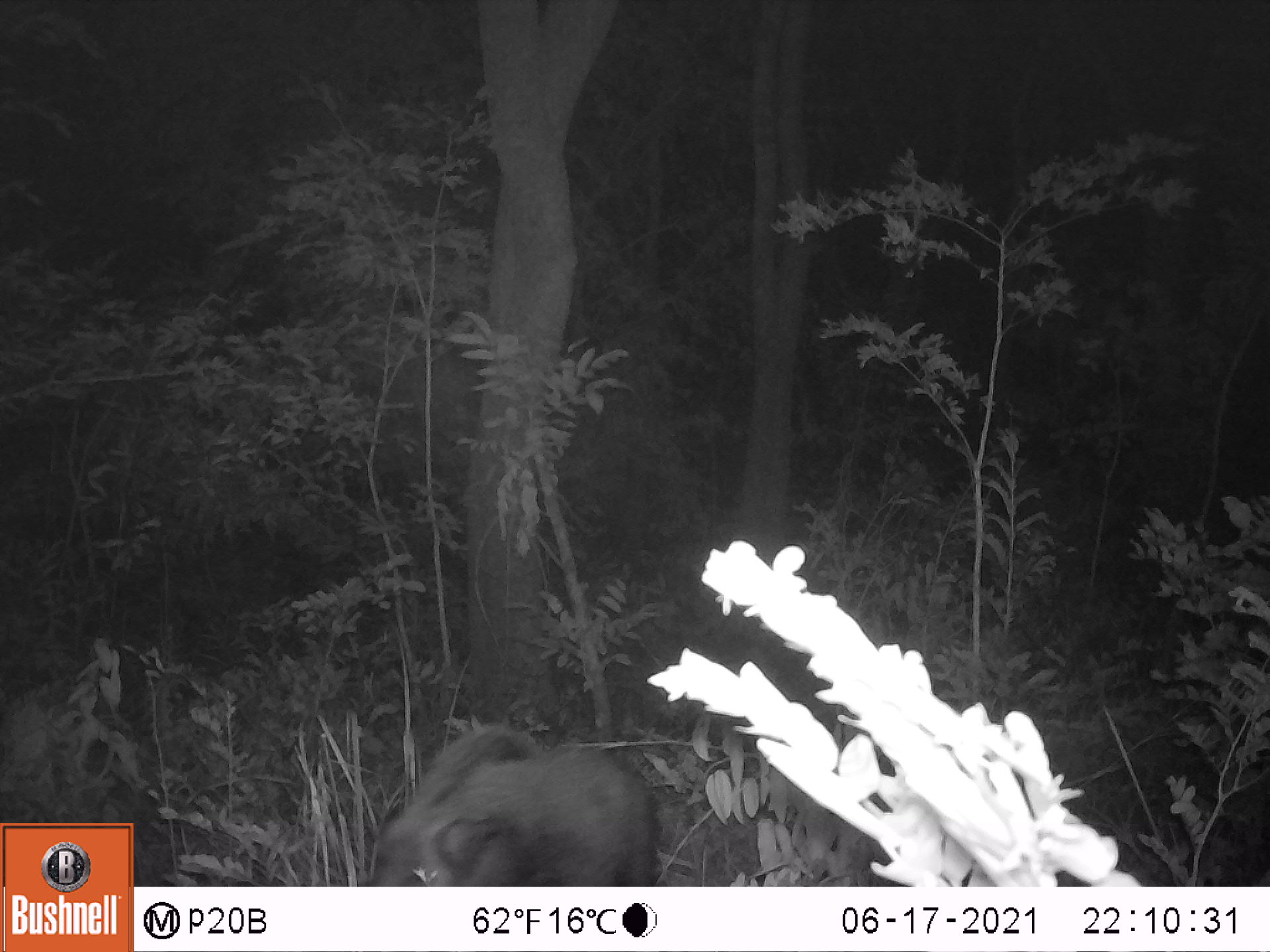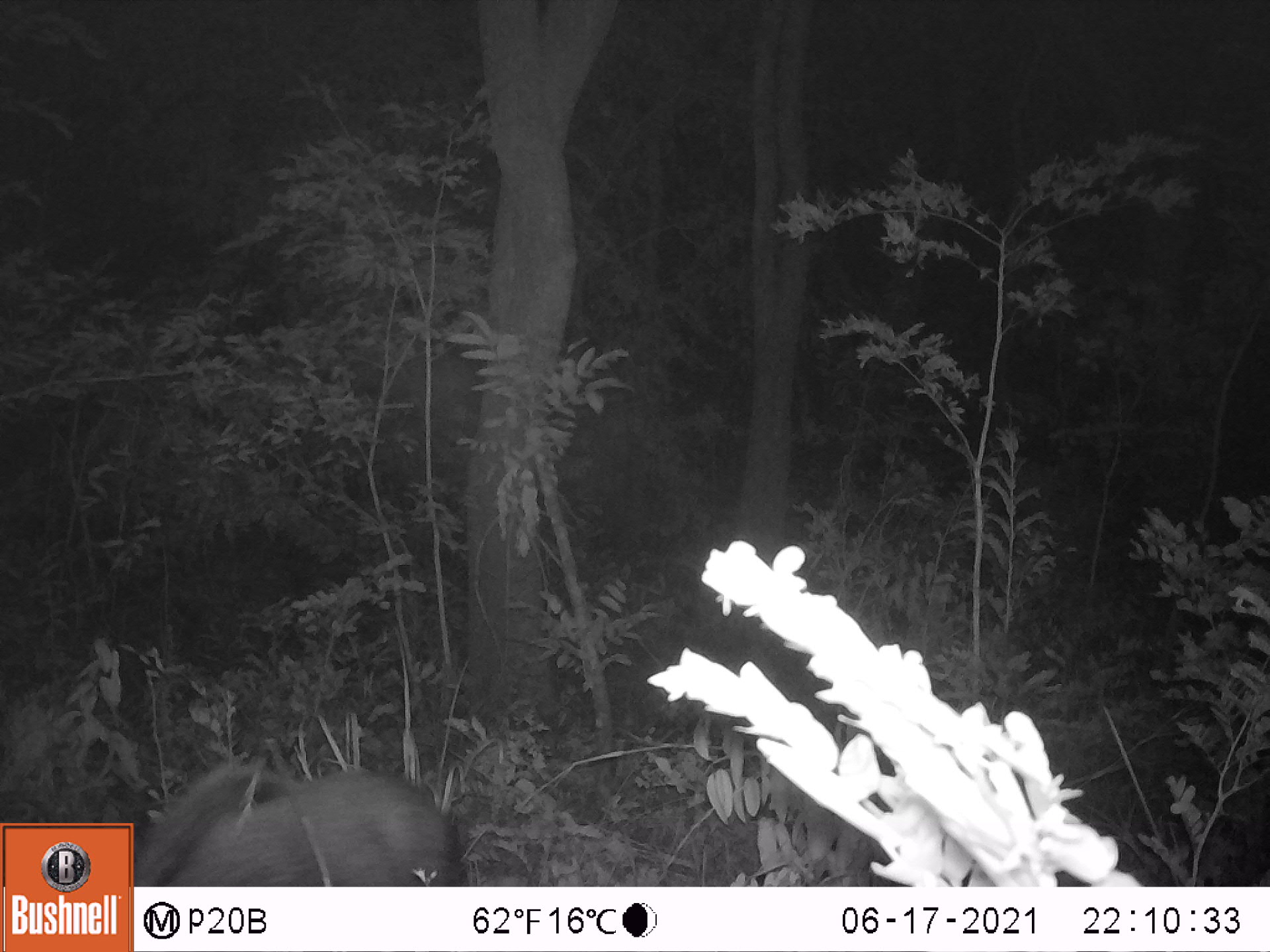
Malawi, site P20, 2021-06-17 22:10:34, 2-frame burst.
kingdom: Animalia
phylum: Chordata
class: Mammalia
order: Artiodactyla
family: Suidae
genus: Potamochoerus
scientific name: Potamochoerus larvatus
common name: bushpig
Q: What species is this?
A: Bushpig (Potamochoerus larvatus).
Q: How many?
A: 1.